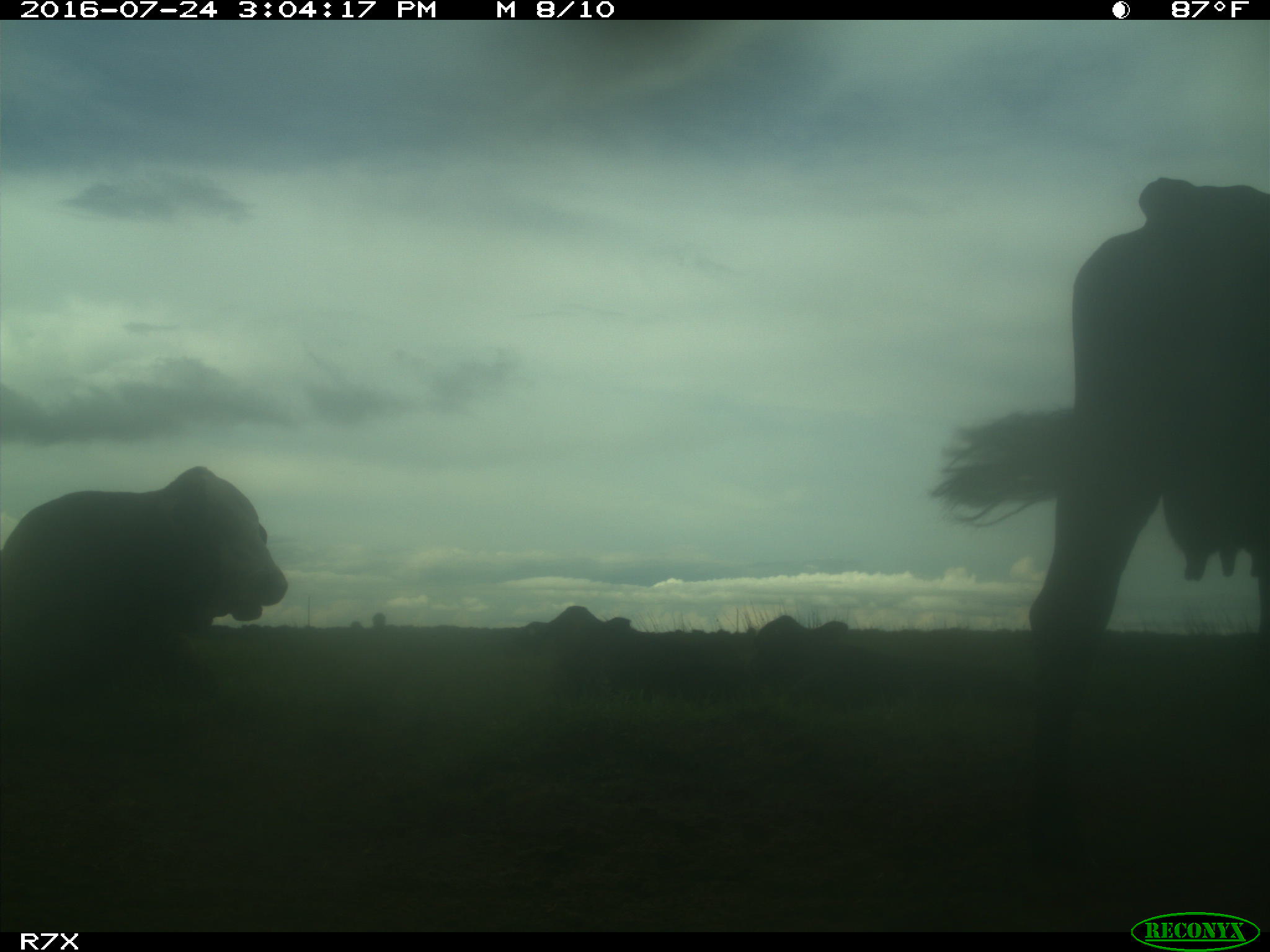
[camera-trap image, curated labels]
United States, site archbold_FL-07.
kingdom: Animalia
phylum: Chordata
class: Mammalia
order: Artiodactyla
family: Bovidae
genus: Bos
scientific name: Bos taurus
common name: domestic cow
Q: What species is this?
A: Bos taurus (domestic cow).